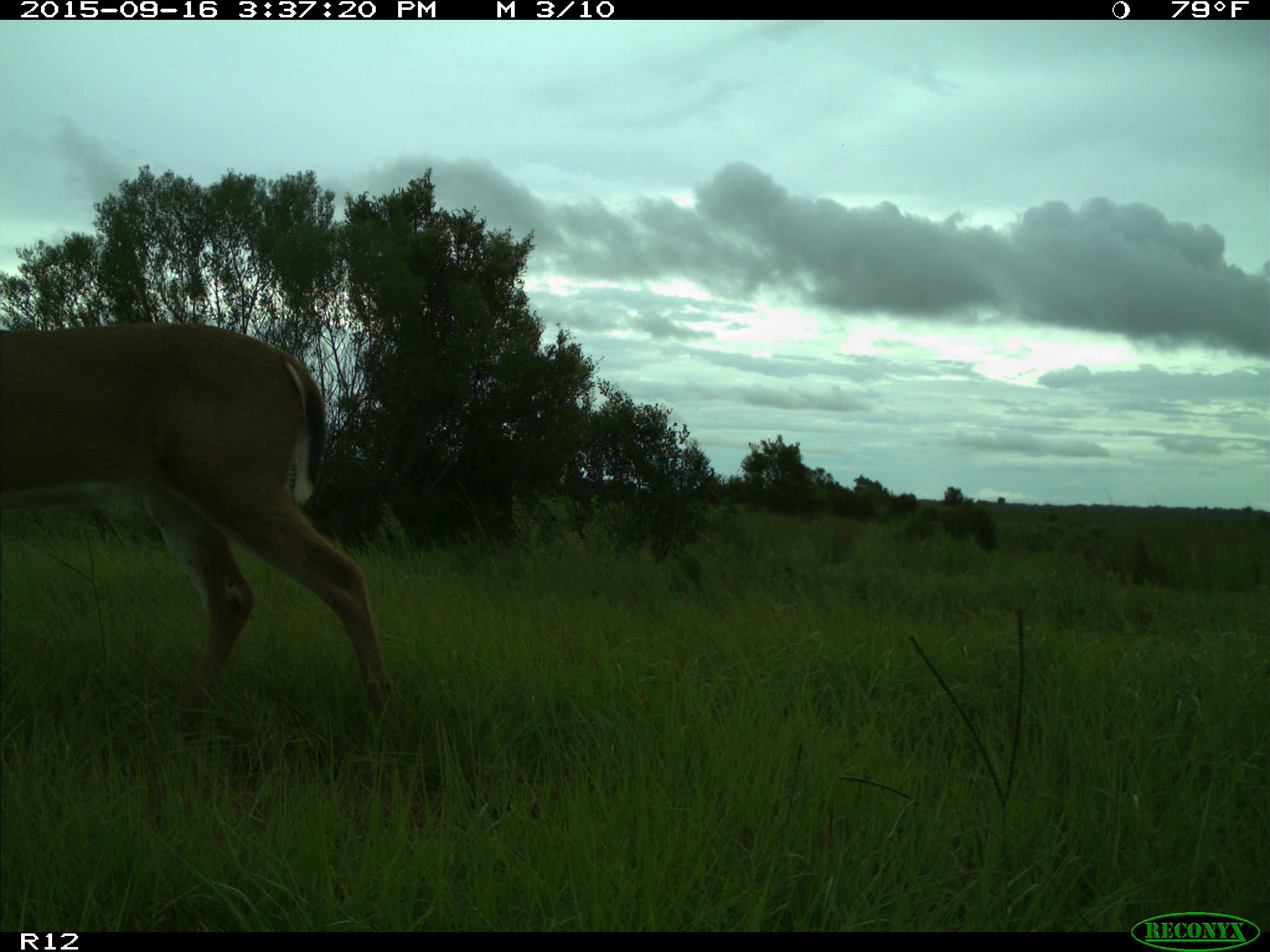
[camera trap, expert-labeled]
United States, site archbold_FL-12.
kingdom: Animalia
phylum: Chordata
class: Mammalia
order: Artiodactyla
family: Cervidae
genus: Odocoileus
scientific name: Odocoileus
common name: deer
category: unidentified deer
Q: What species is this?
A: Unidentified deer (deer) (Odocoileus).